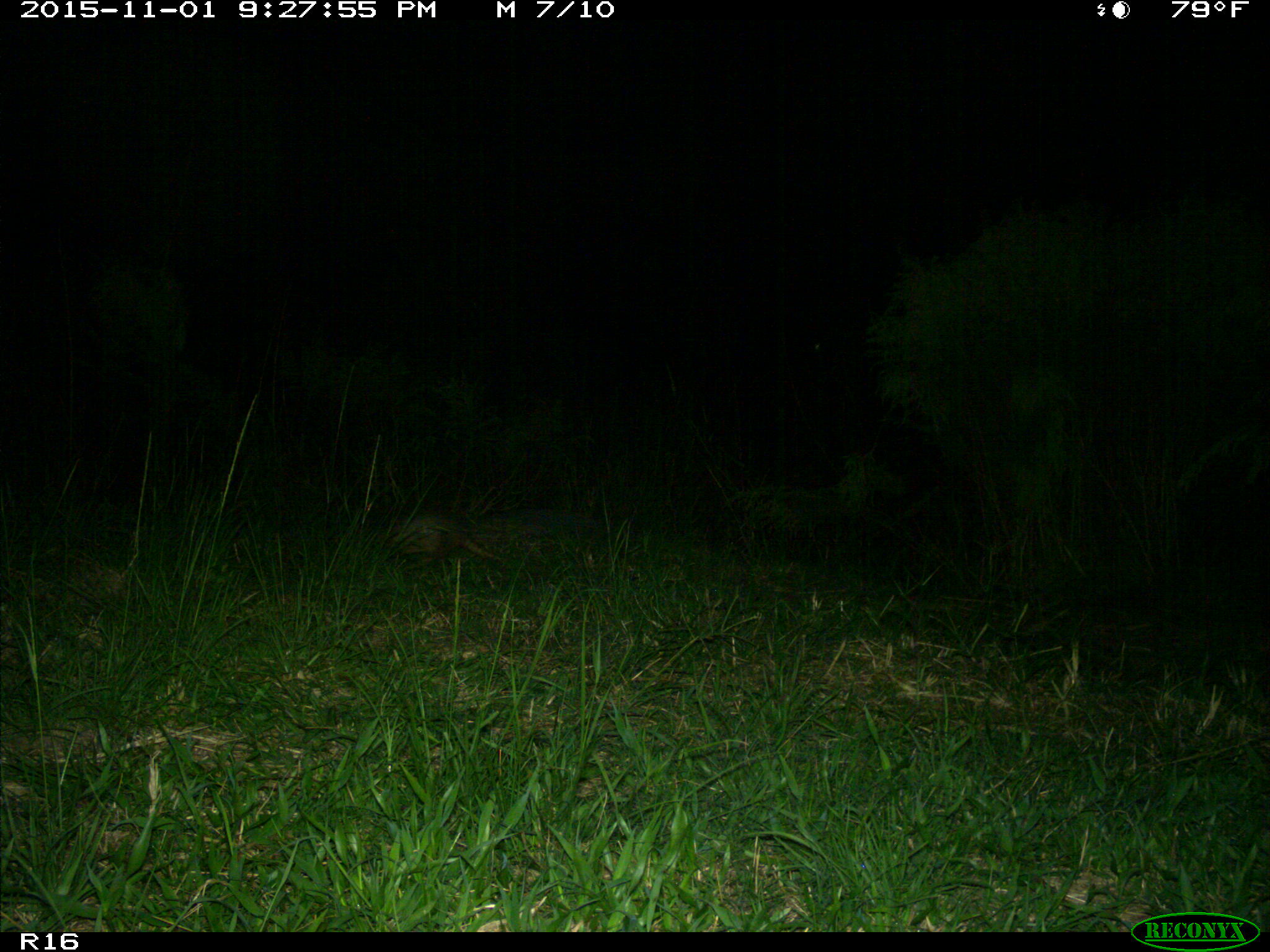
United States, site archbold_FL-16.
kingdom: Animalia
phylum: Chordata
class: Mammalia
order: Cingulata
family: Dasypodidae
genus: Dasypus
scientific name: Dasypus novemcinctus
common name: nine-banded armadillo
Dasypus novemcinctus (nine-banded armadillo).